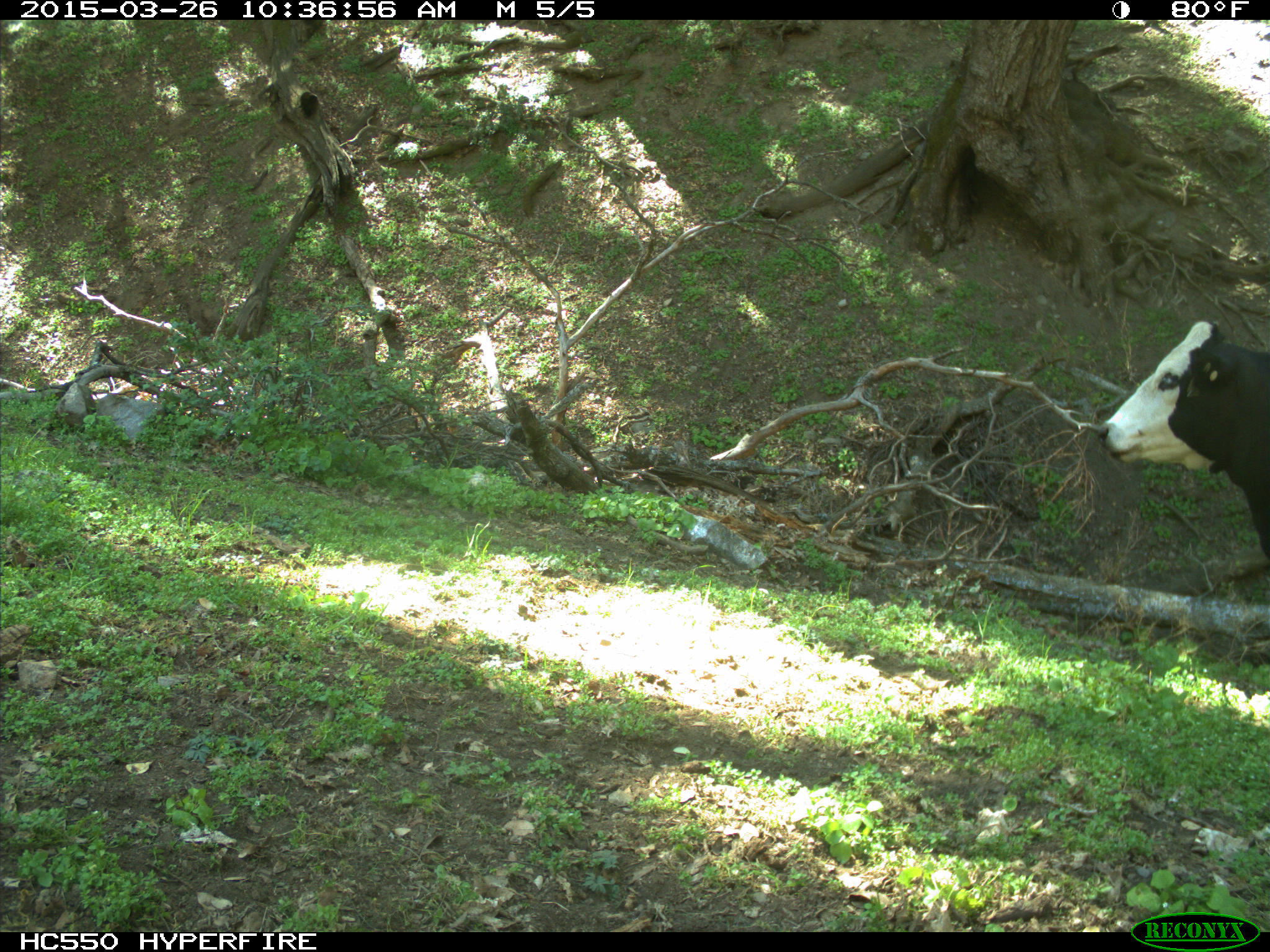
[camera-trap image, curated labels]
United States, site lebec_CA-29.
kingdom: Animalia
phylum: Chordata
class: Mammalia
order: Artiodactyla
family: Bovidae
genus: Bos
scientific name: Bos taurus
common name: domestic cow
Bos taurus (domestic cow).